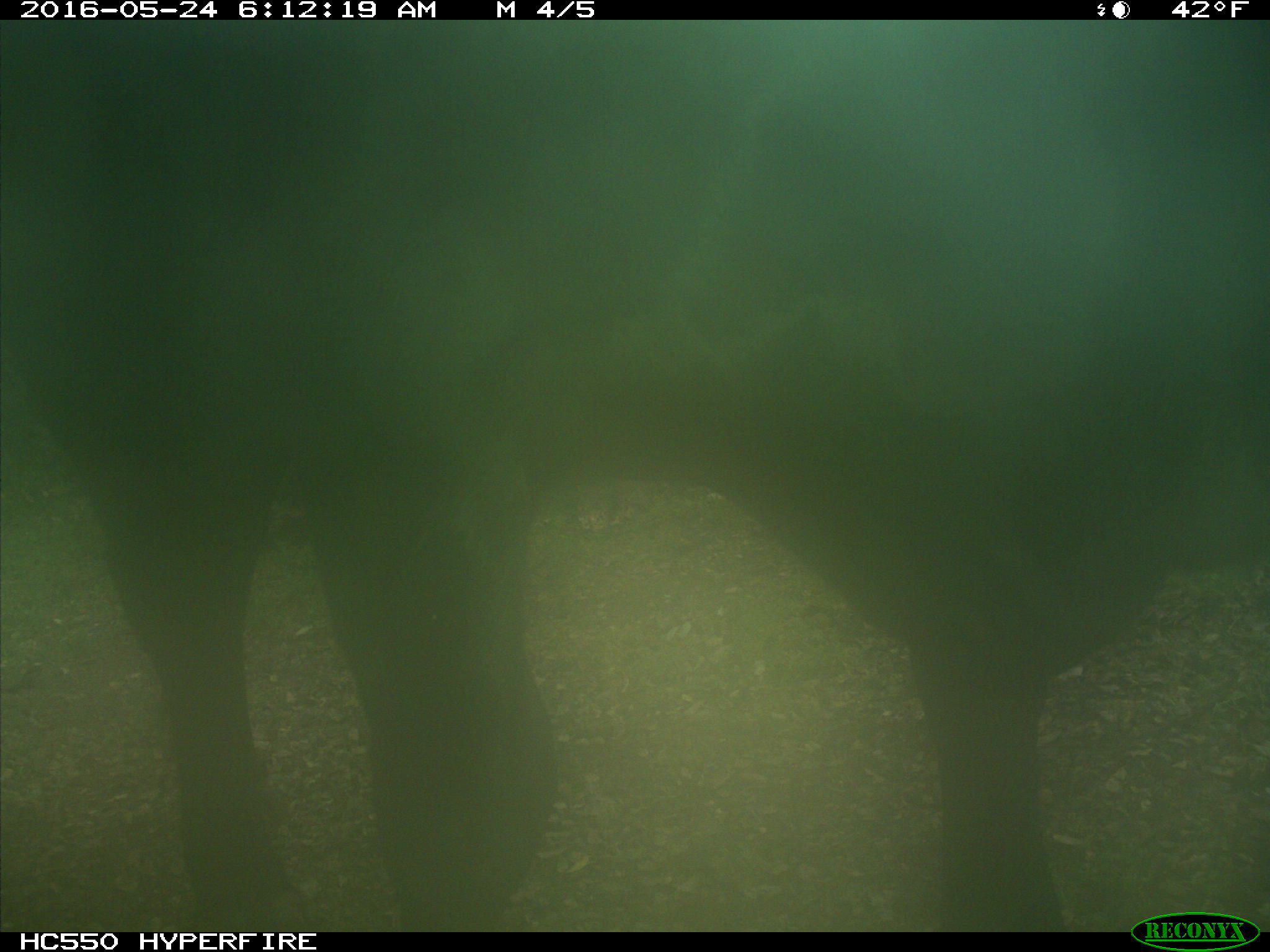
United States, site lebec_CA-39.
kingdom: Animalia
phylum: Chordata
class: Mammalia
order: Artiodactyla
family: Bovidae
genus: Bos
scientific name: Bos taurus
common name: domestic cow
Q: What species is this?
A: Bos taurus (domestic cow).